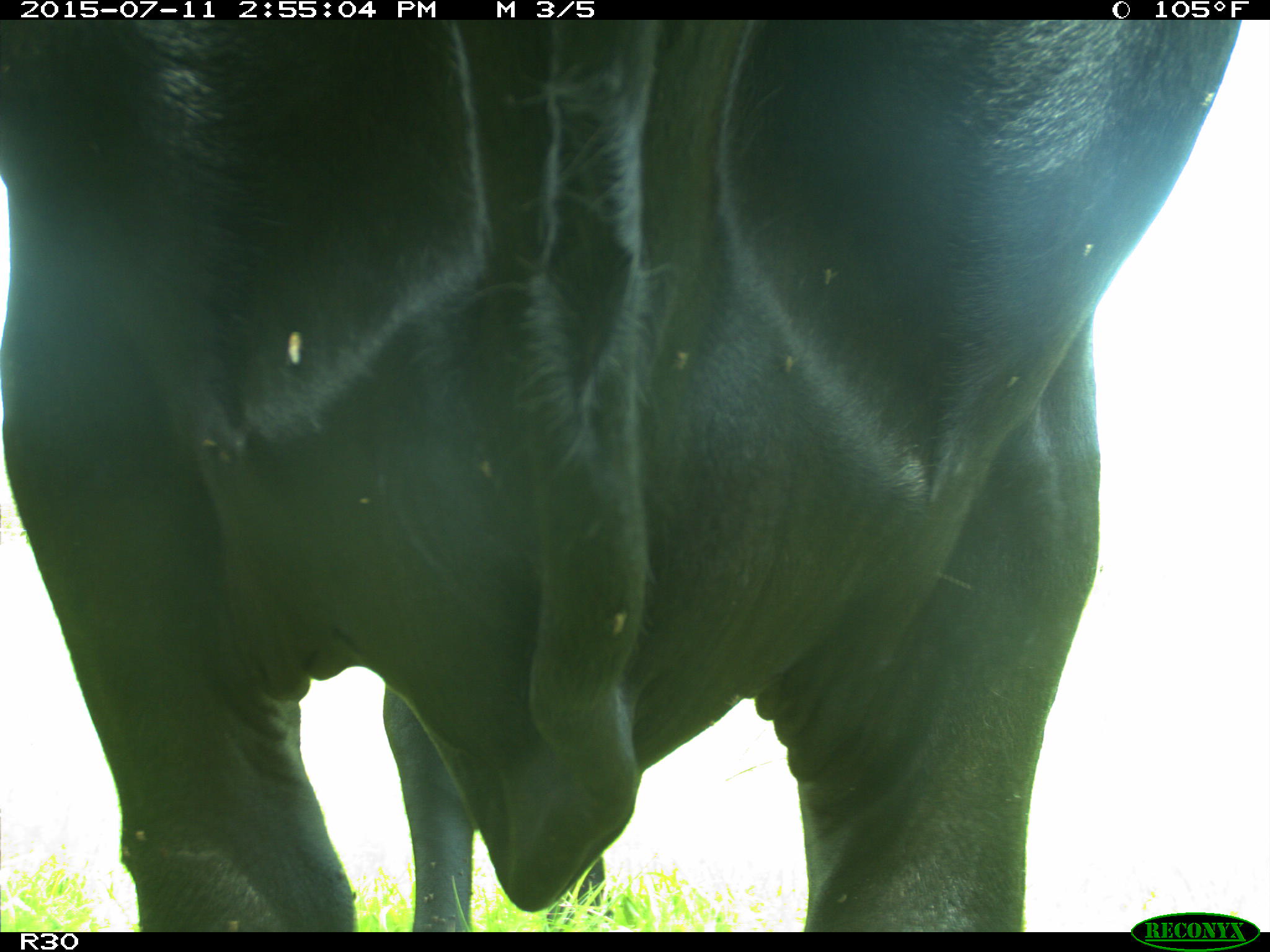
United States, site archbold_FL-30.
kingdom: Animalia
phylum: Chordata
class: Mammalia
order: Artiodactyla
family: Bovidae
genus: Bos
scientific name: Bos taurus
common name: domestic cow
Bos taurus (domestic cow).